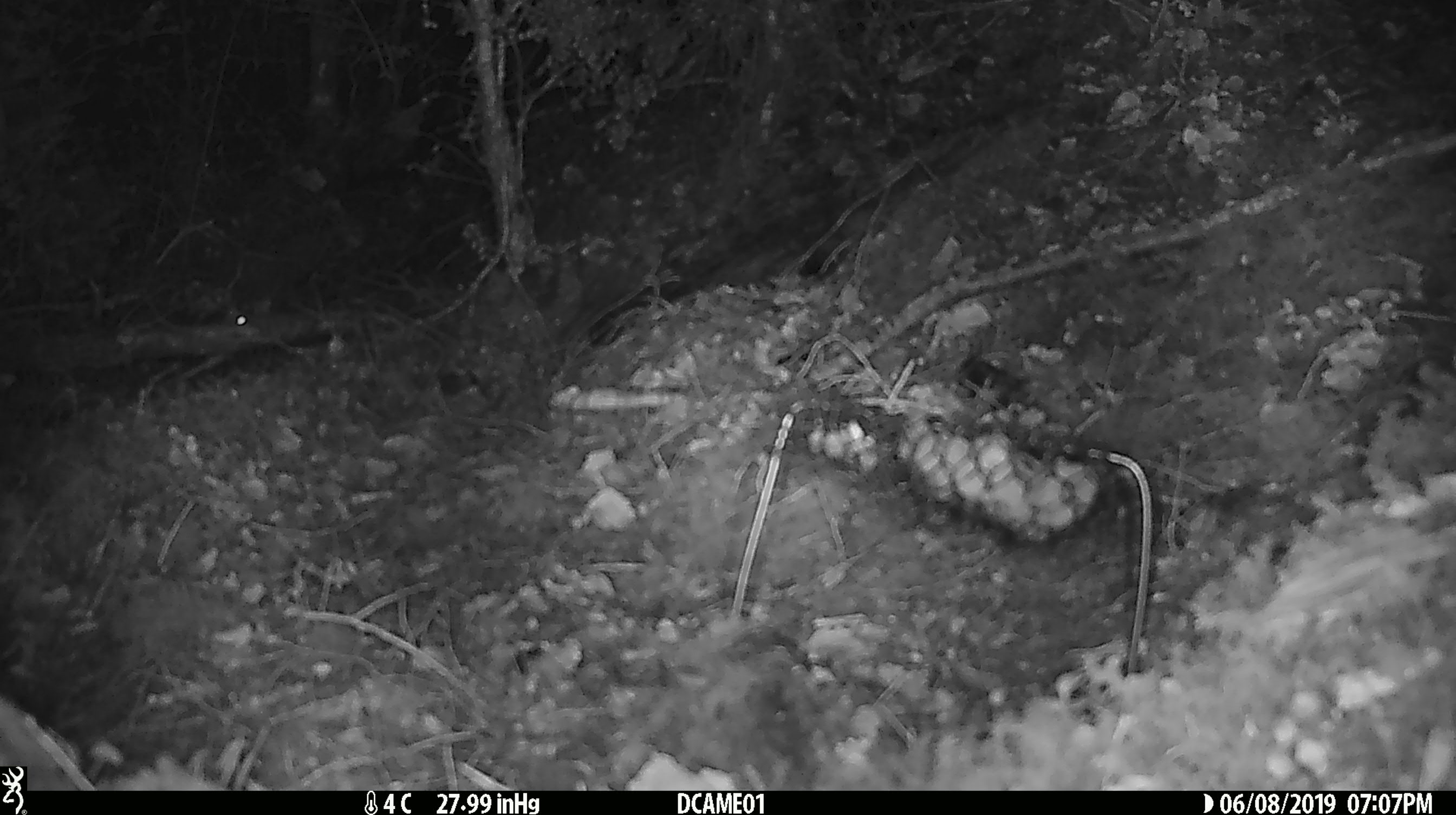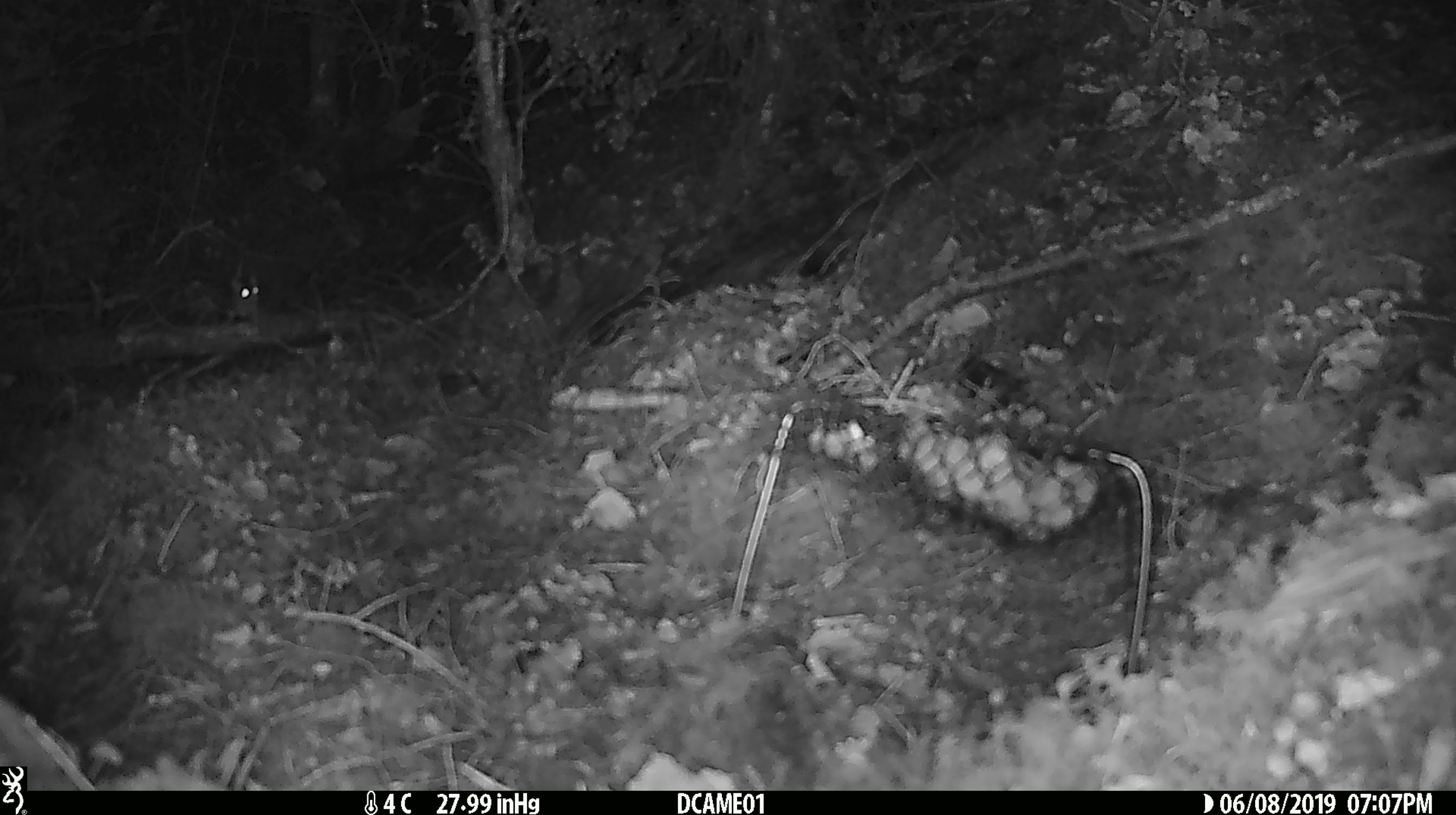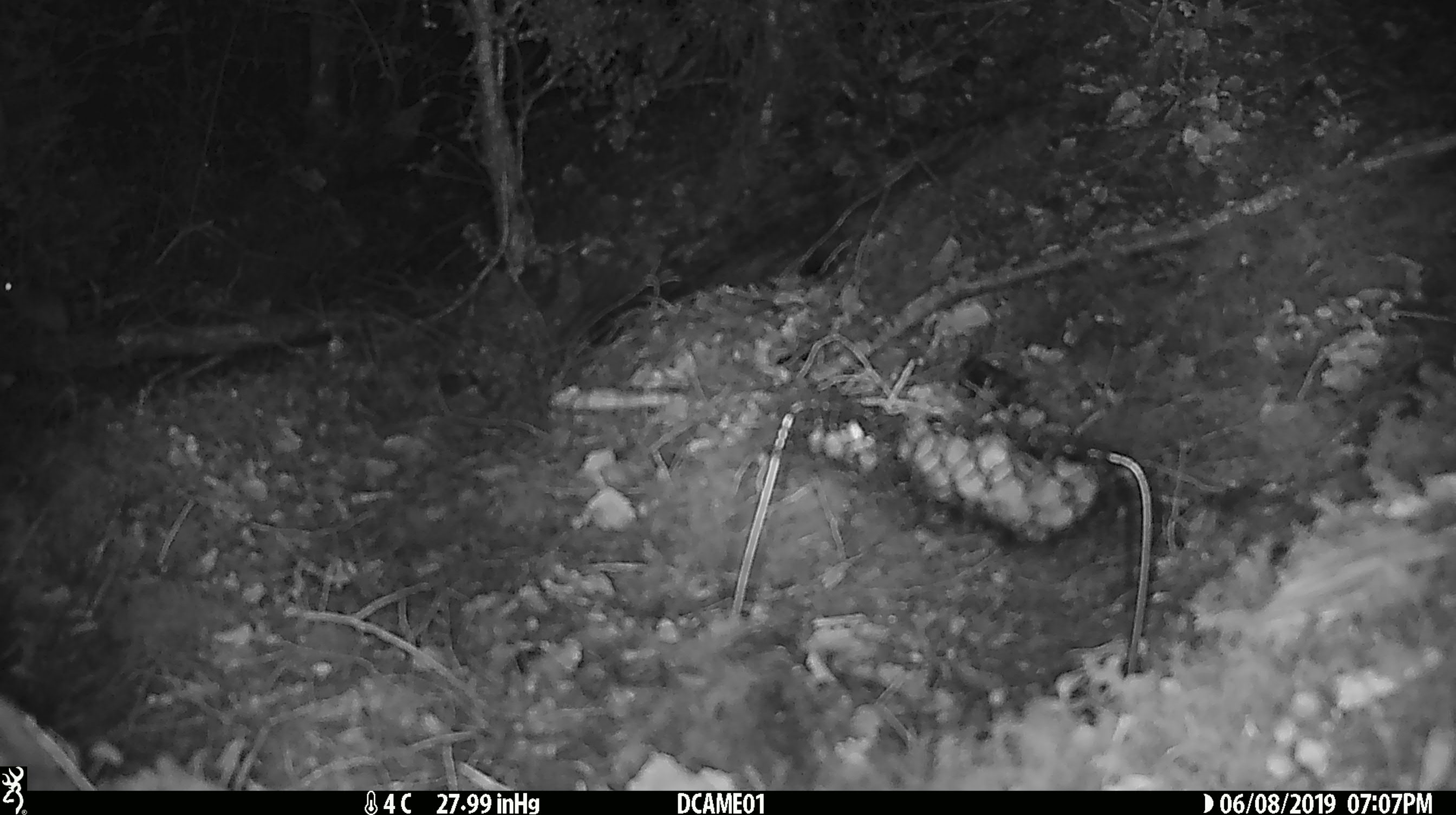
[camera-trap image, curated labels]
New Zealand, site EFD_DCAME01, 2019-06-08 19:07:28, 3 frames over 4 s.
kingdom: Animalia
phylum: Chordata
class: Mammalia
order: Rodentia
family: Muridae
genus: Mus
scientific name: Mus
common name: mouse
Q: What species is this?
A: Mouse (Mus).